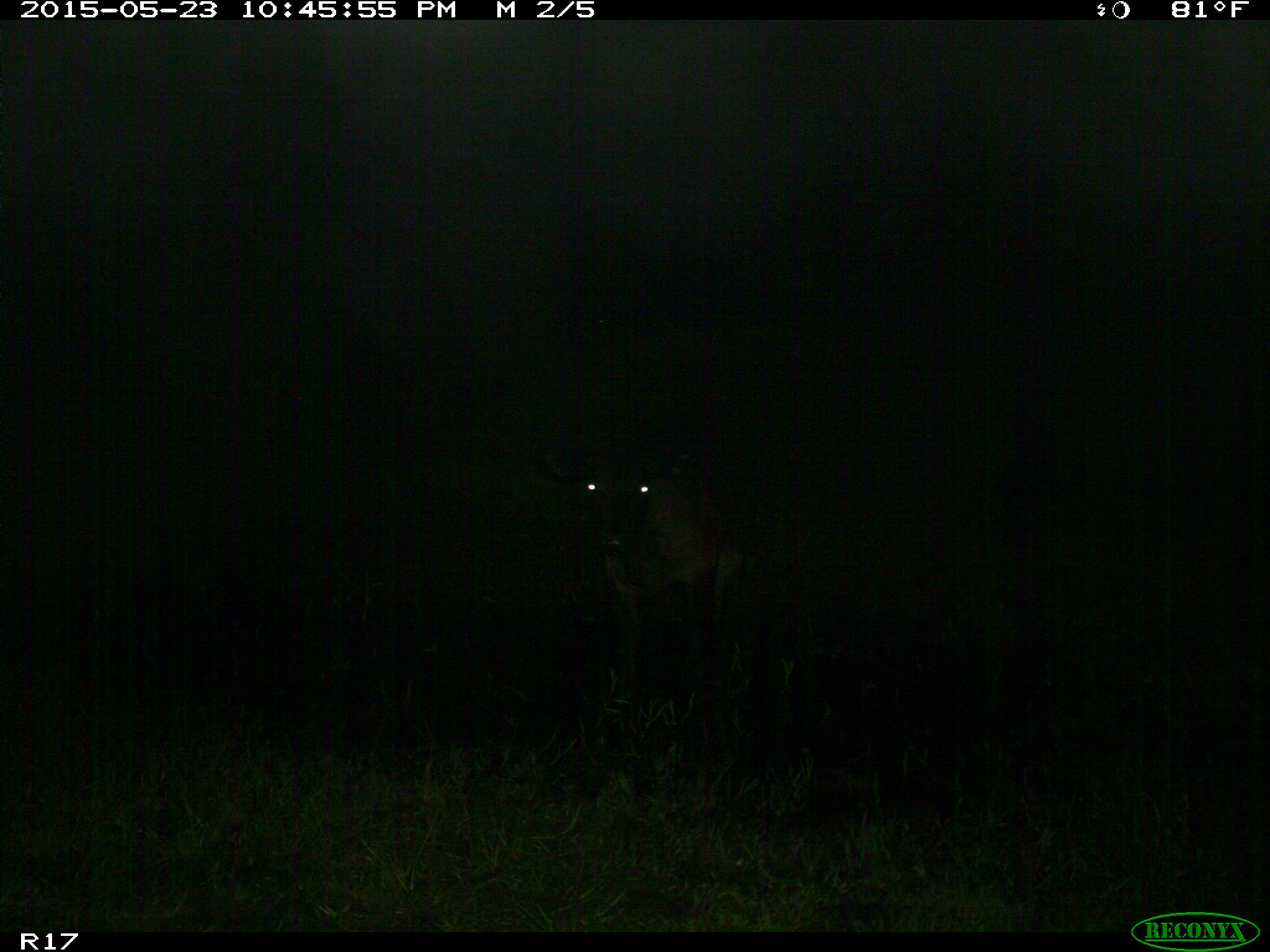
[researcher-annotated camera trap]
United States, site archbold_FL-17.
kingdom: Animalia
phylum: Chordata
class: Mammalia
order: Artiodactyla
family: Bovidae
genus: Bos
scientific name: Bos taurus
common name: domestic cow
Bos taurus (domestic cow).